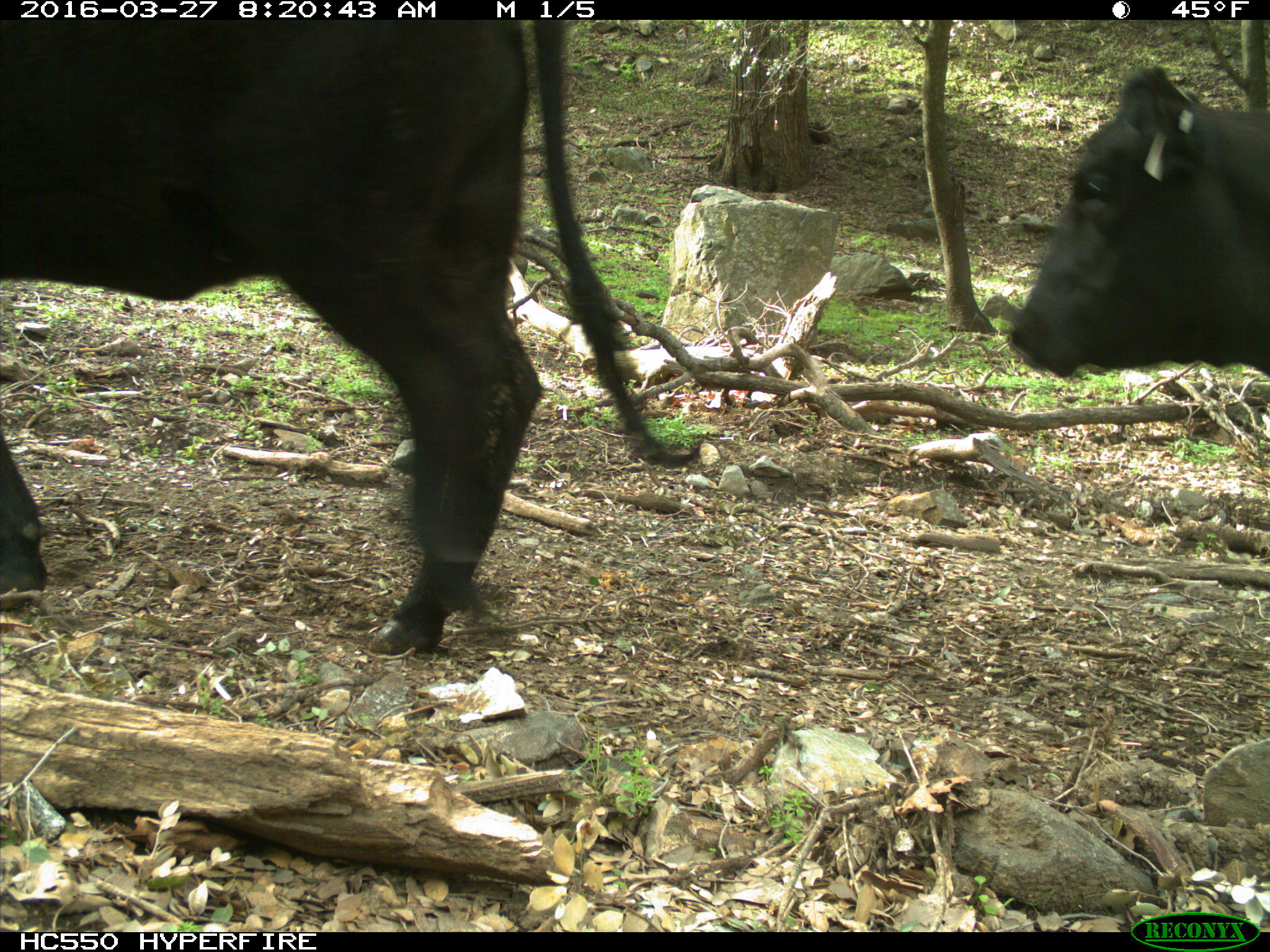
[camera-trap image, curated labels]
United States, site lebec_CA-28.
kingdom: Animalia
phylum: Chordata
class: Mammalia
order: Artiodactyla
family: Bovidae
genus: Bos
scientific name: Bos taurus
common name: domestic cow